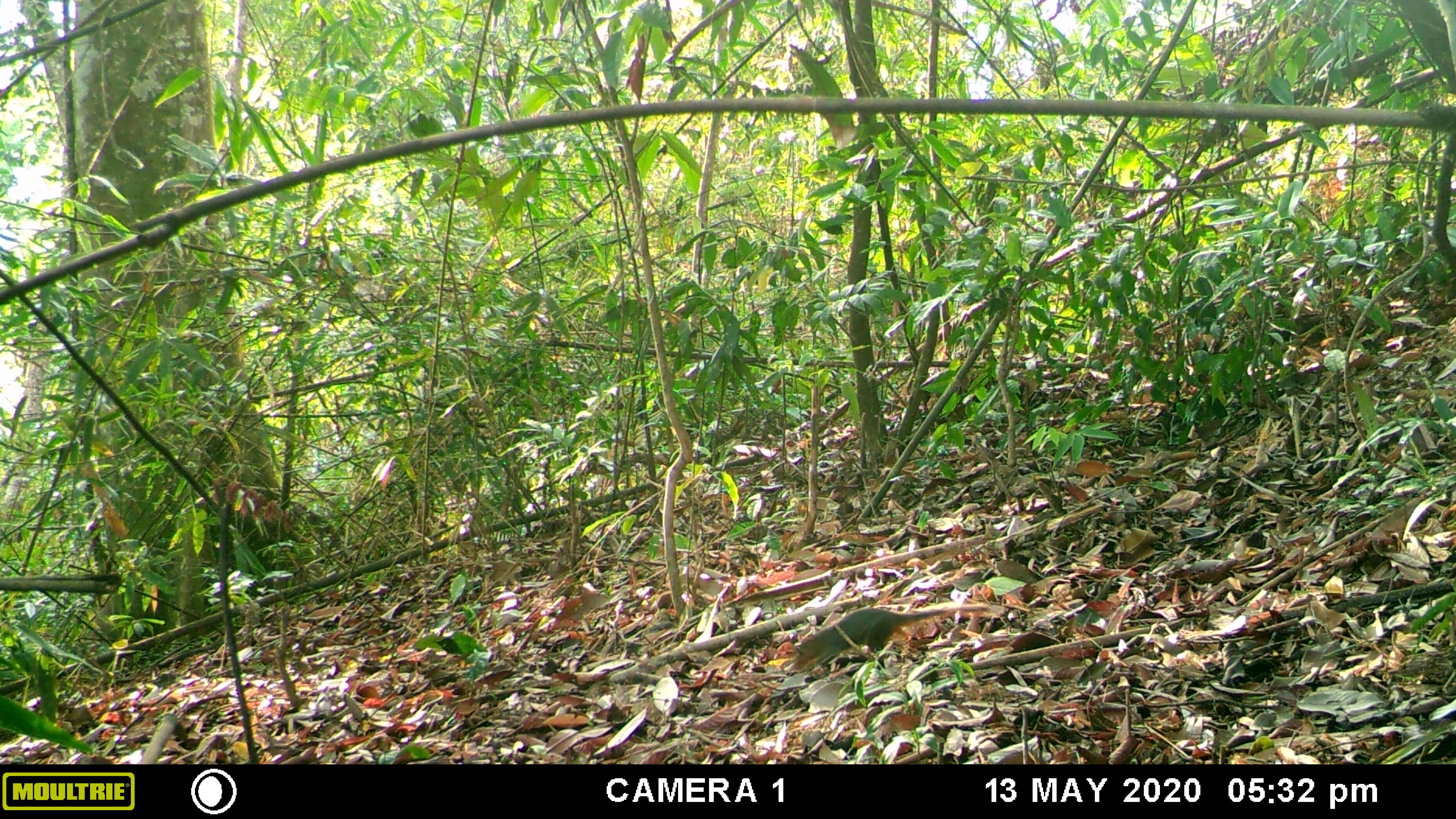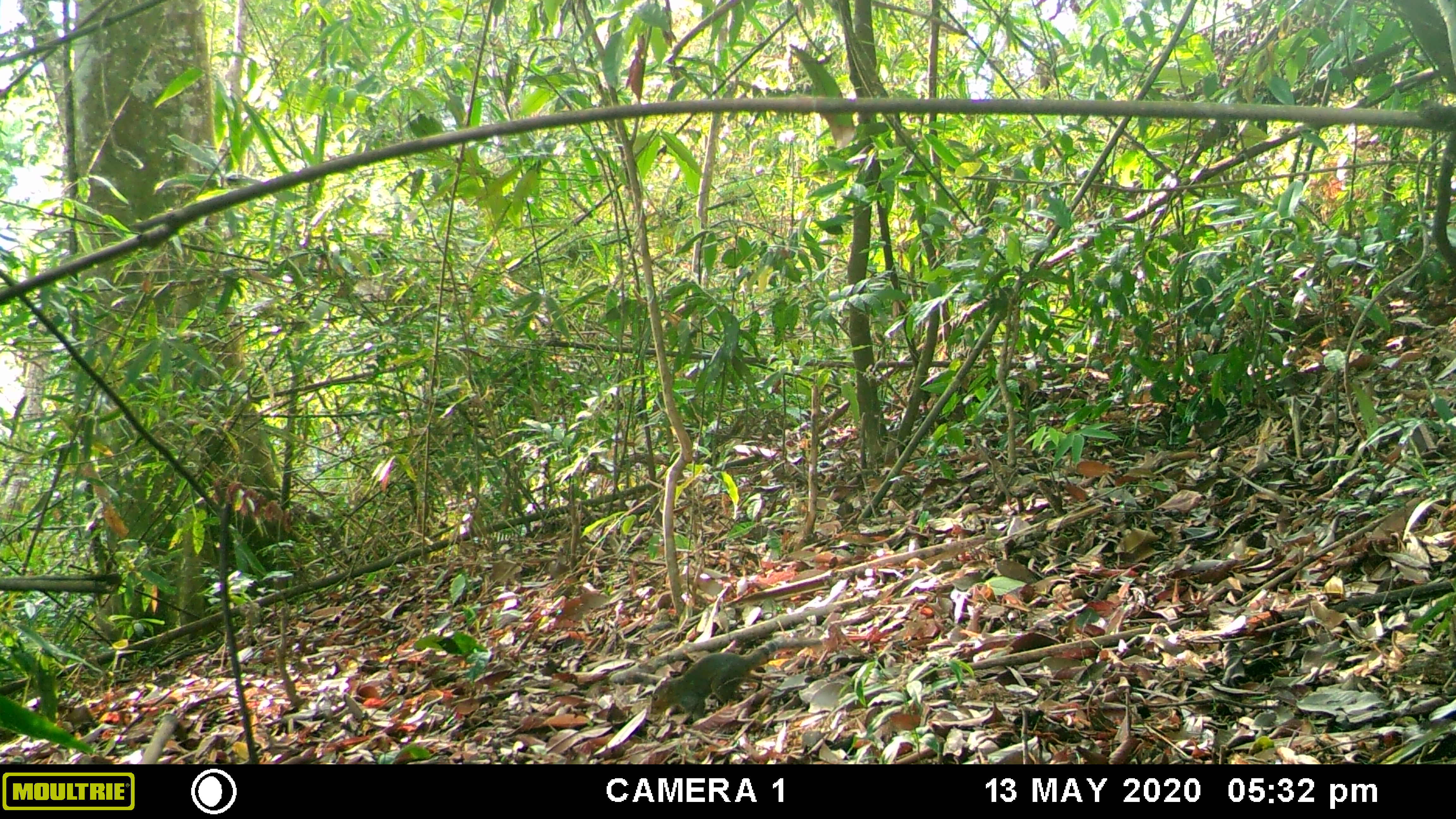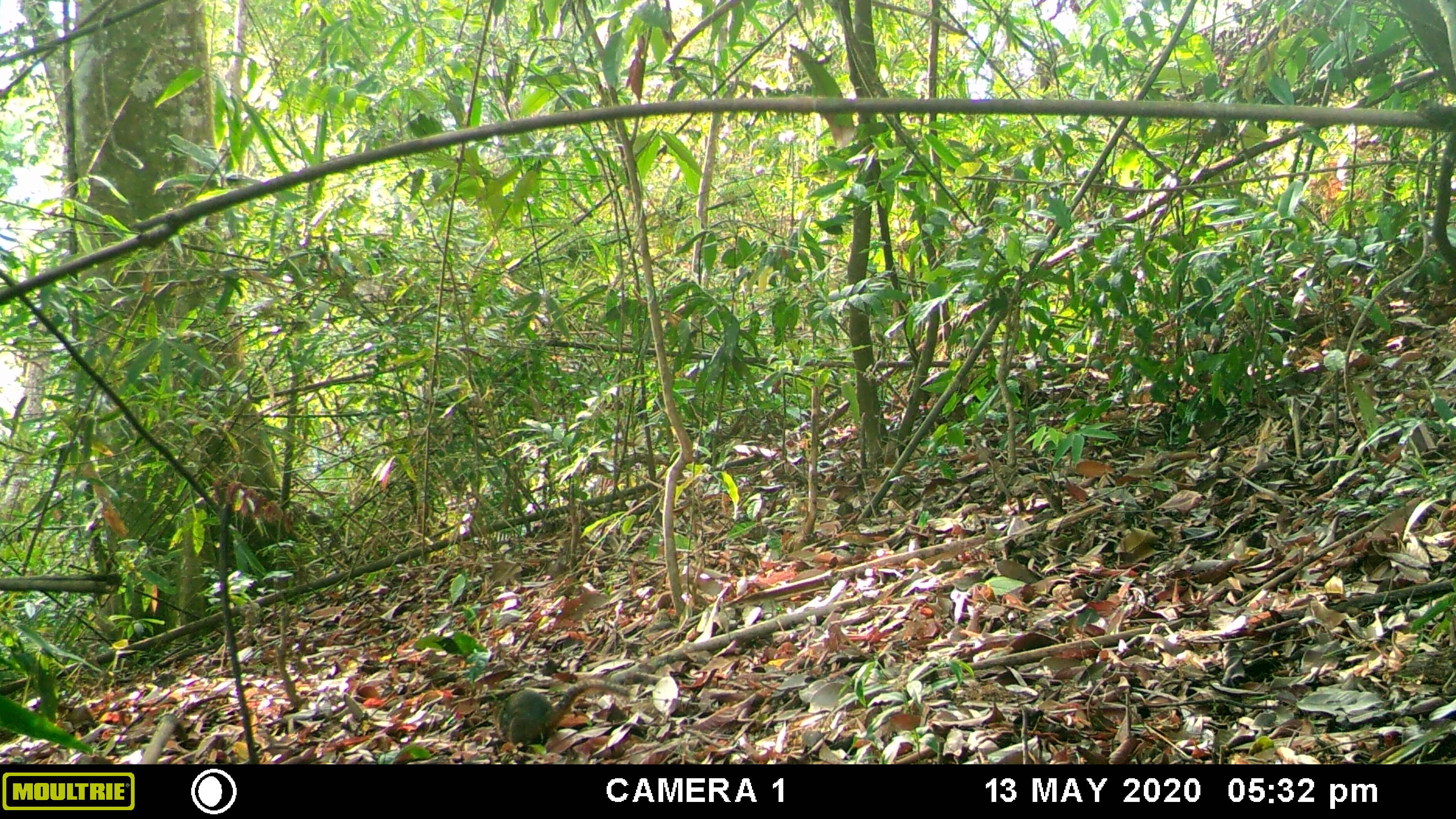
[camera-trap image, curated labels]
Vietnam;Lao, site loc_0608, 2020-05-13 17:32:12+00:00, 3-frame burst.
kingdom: Animalia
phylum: Chordata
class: Mammalia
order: Rodentia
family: Sciuridae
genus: Dremomys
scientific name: Dremomys rufigenis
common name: red-cheeked squirrel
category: red cheeked squirrel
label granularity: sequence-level